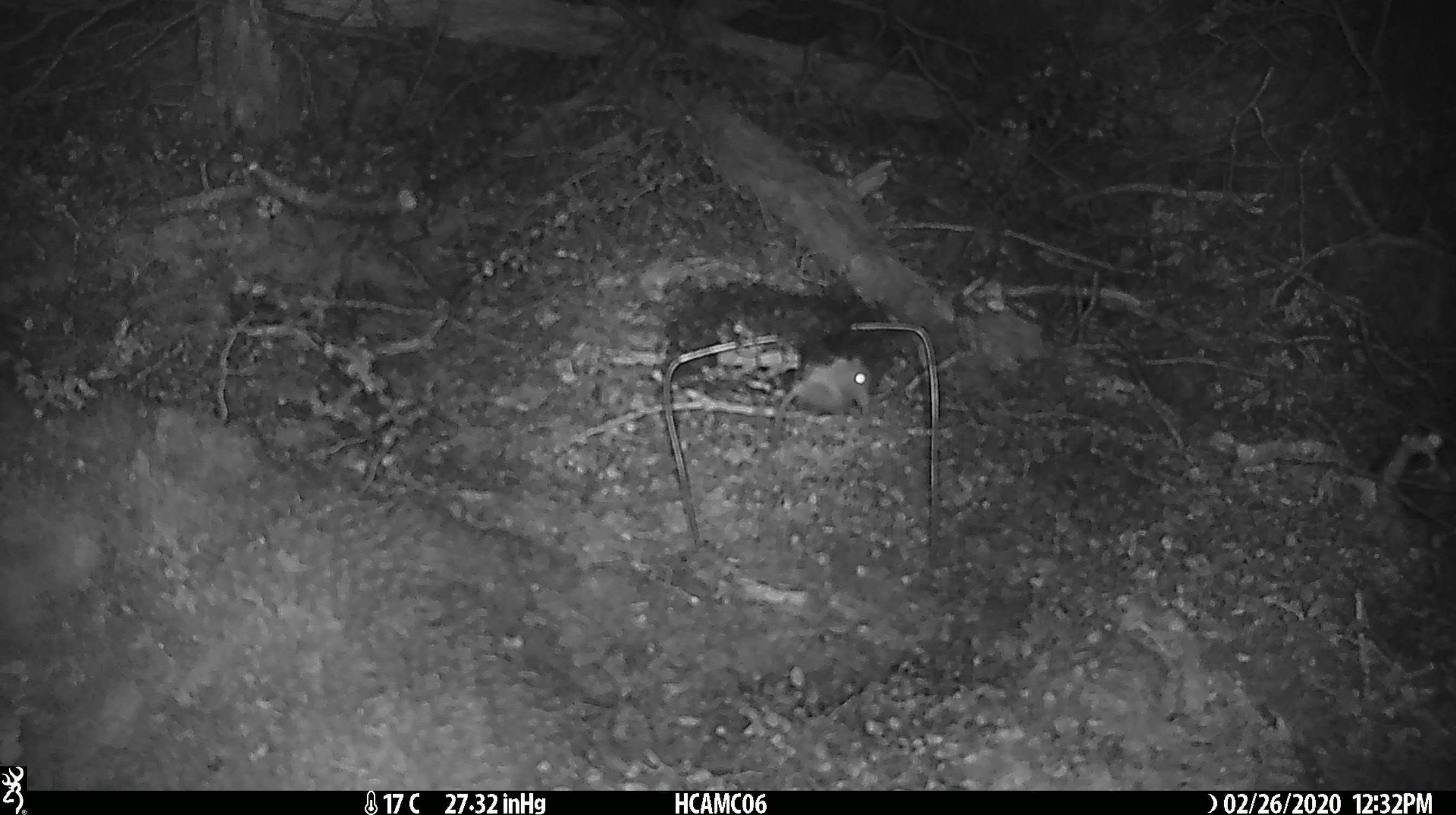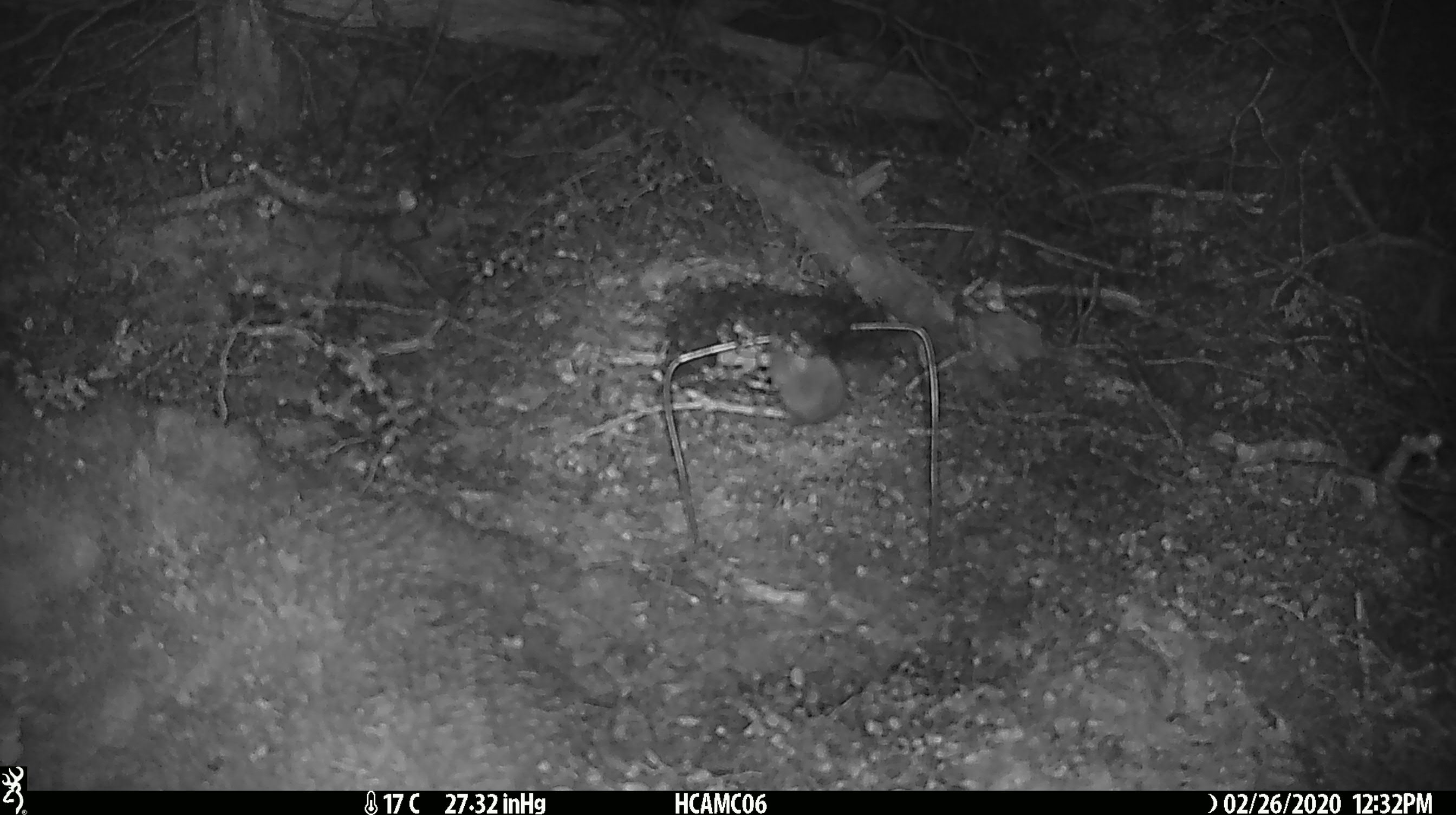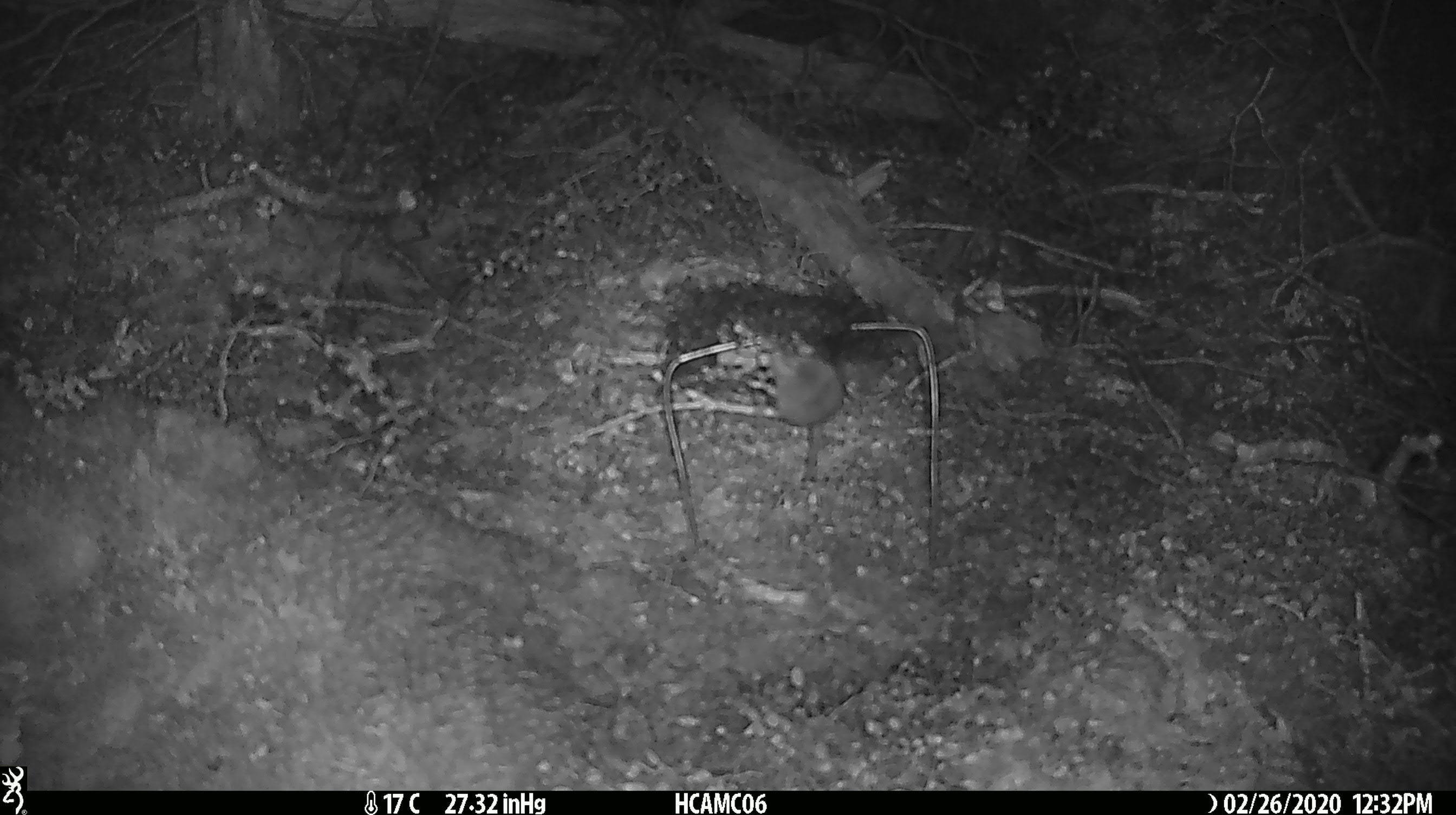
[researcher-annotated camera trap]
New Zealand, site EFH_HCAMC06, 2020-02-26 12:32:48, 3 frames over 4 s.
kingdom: Animalia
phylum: Chordata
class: Mammalia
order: Rodentia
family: Muridae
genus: Mus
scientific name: Mus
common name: mouse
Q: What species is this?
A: Mouse (Mus).